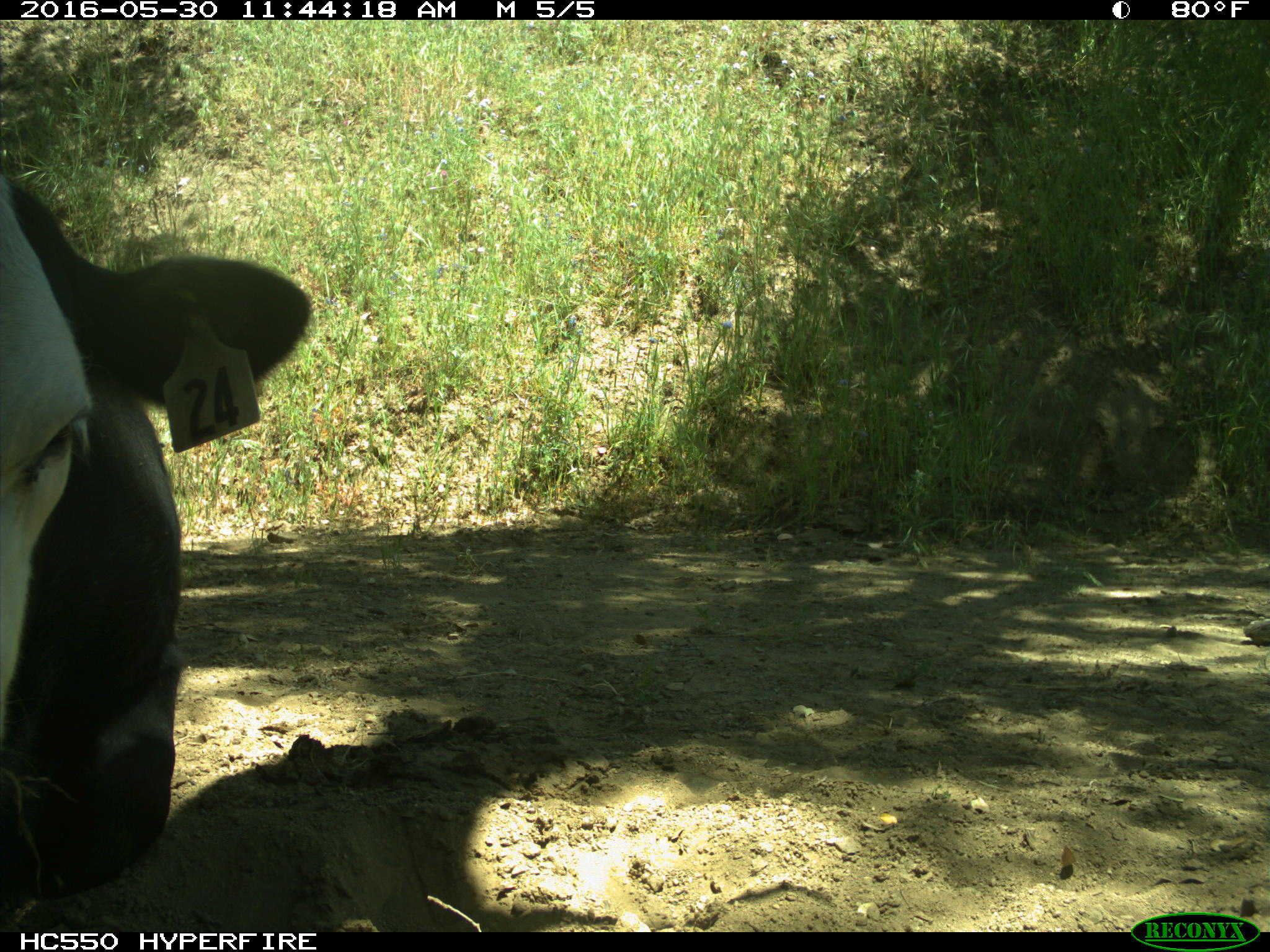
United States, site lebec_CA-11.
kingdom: Animalia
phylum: Chordata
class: Mammalia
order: Artiodactyla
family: Bovidae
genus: Bos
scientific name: Bos taurus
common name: domestic cow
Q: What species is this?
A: Bos taurus (domestic cow).